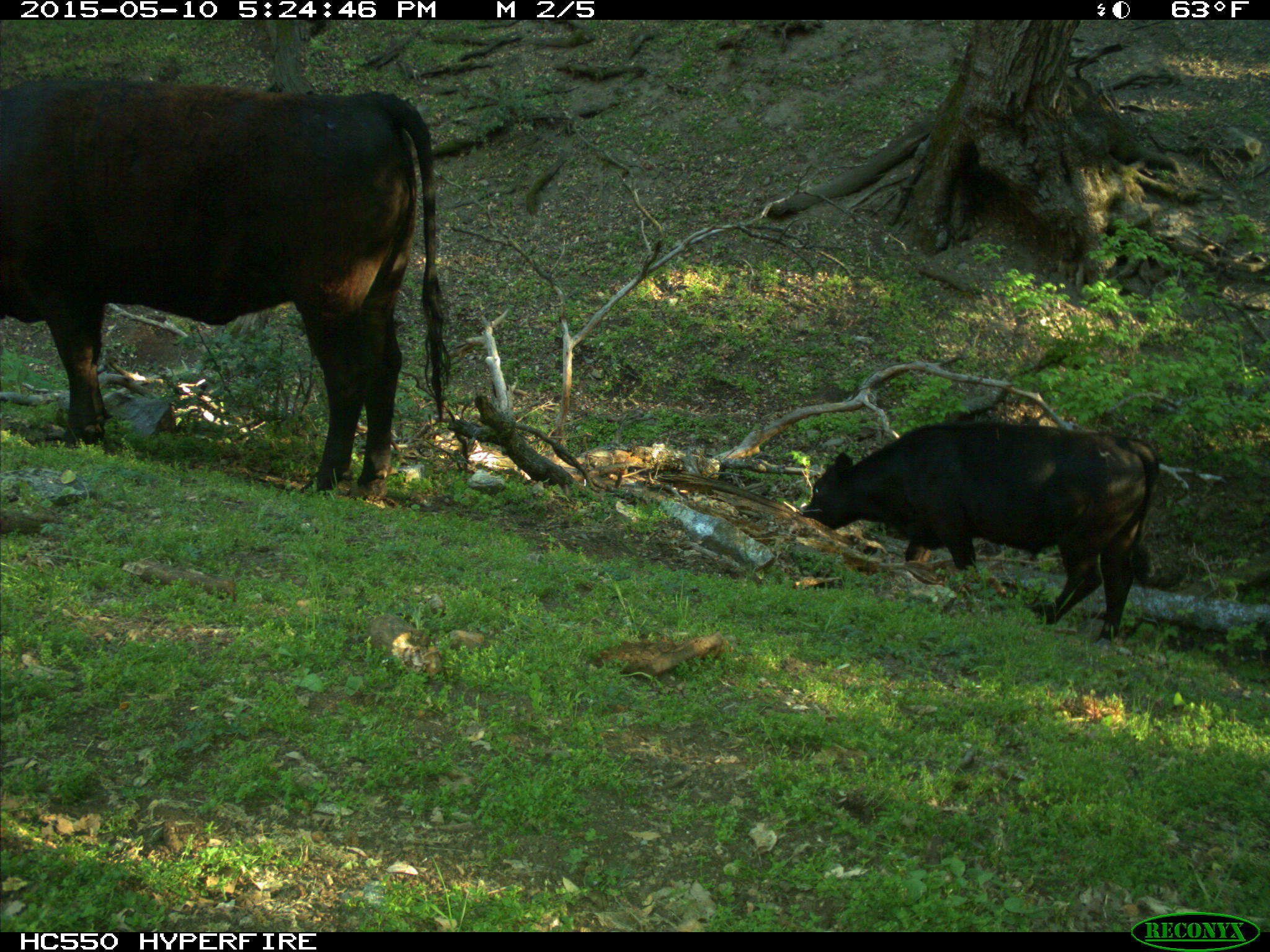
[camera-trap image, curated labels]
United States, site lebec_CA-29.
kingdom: Animalia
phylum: Chordata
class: Mammalia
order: Artiodactyla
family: Bovidae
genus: Bos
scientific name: Bos taurus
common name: domestic cow